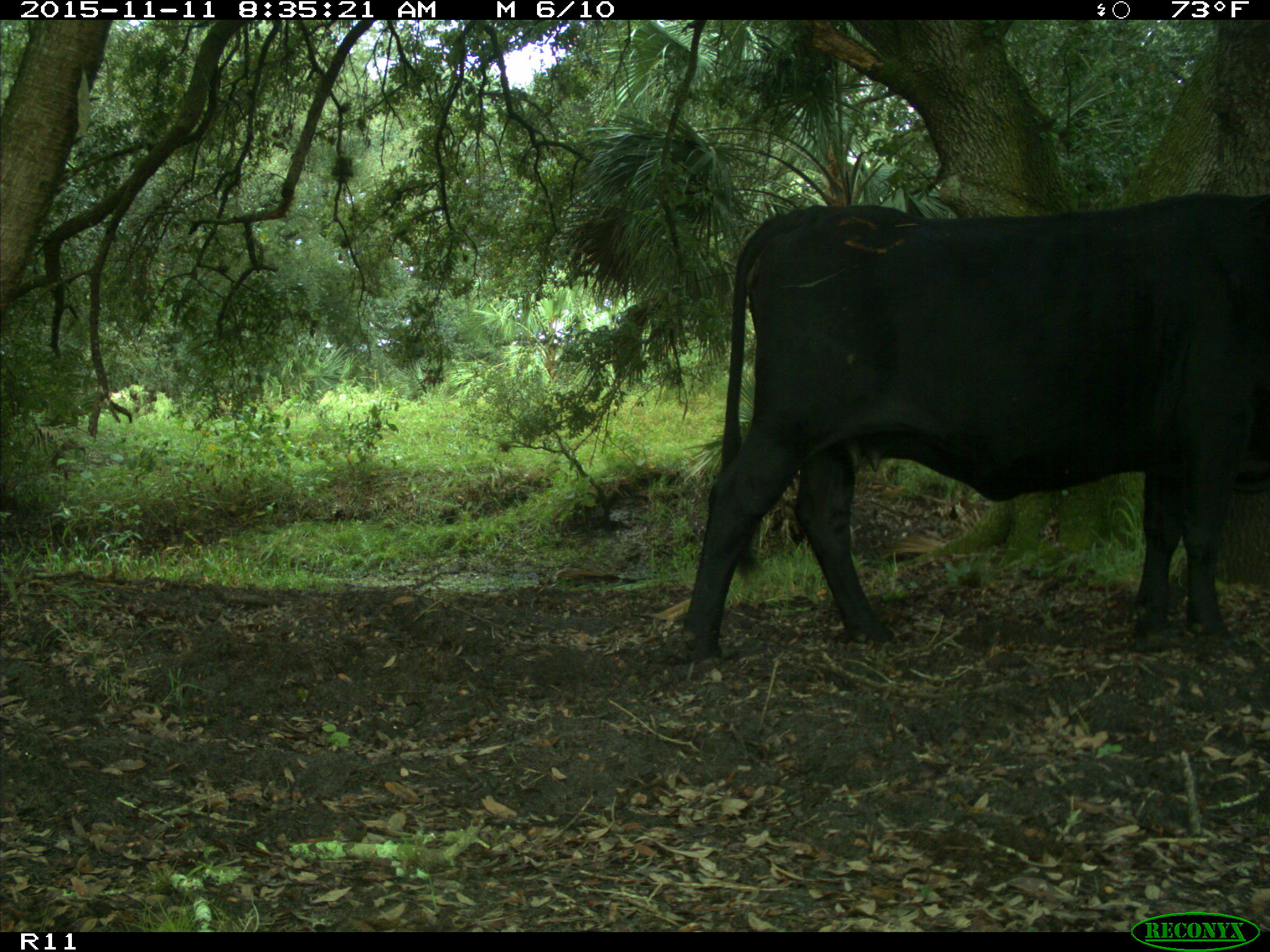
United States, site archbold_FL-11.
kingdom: Animalia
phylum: Chordata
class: Mammalia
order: Artiodactyla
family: Bovidae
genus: Bos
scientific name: Bos taurus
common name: domestic cow